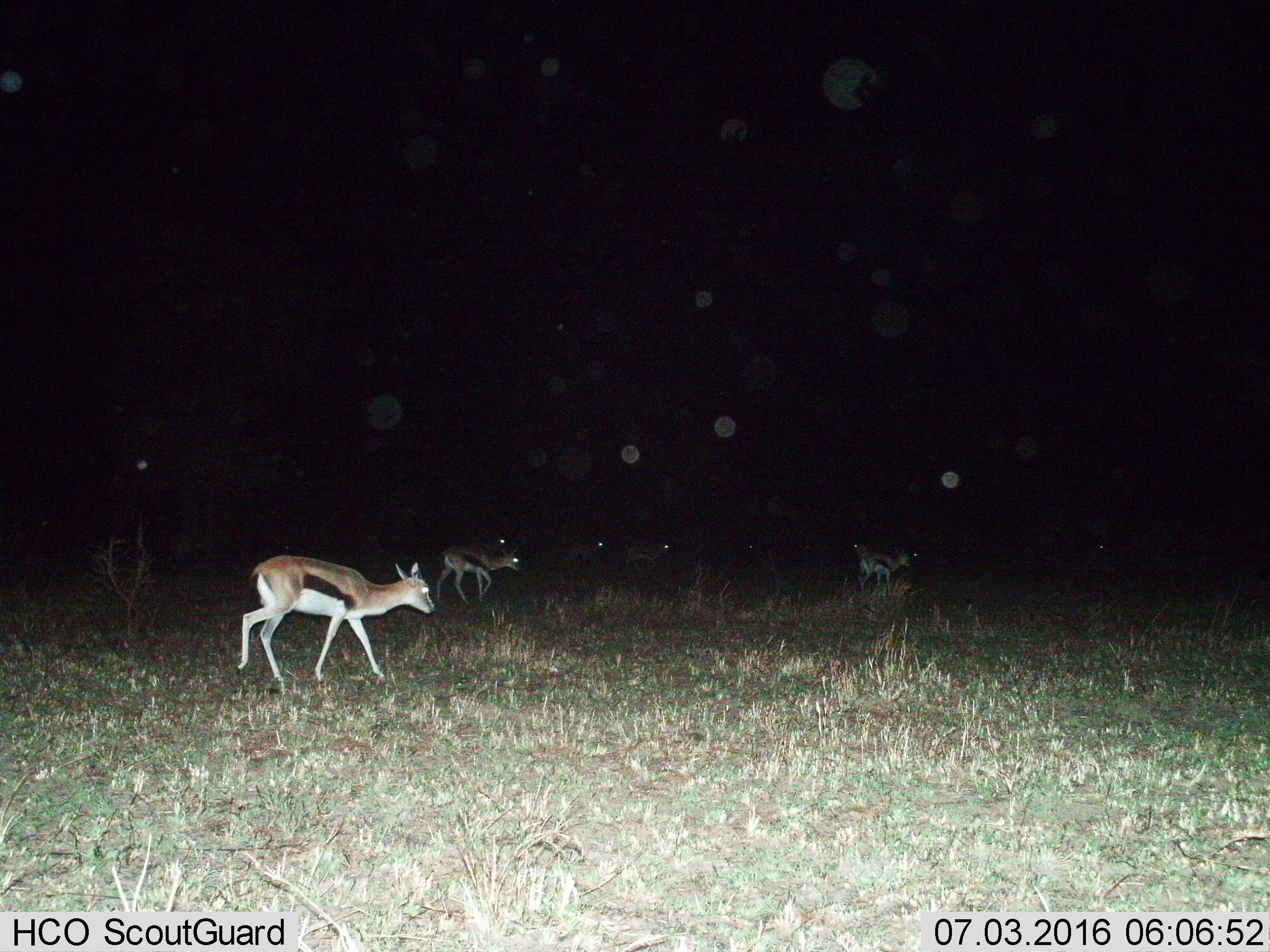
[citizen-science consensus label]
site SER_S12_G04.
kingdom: Animalia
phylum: Chordata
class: Mammalia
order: Artiodactyla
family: Bovidae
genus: Eudorcas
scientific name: Eudorcas thomsonii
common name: thomson's gazelle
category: gazellethomsons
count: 8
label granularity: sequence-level